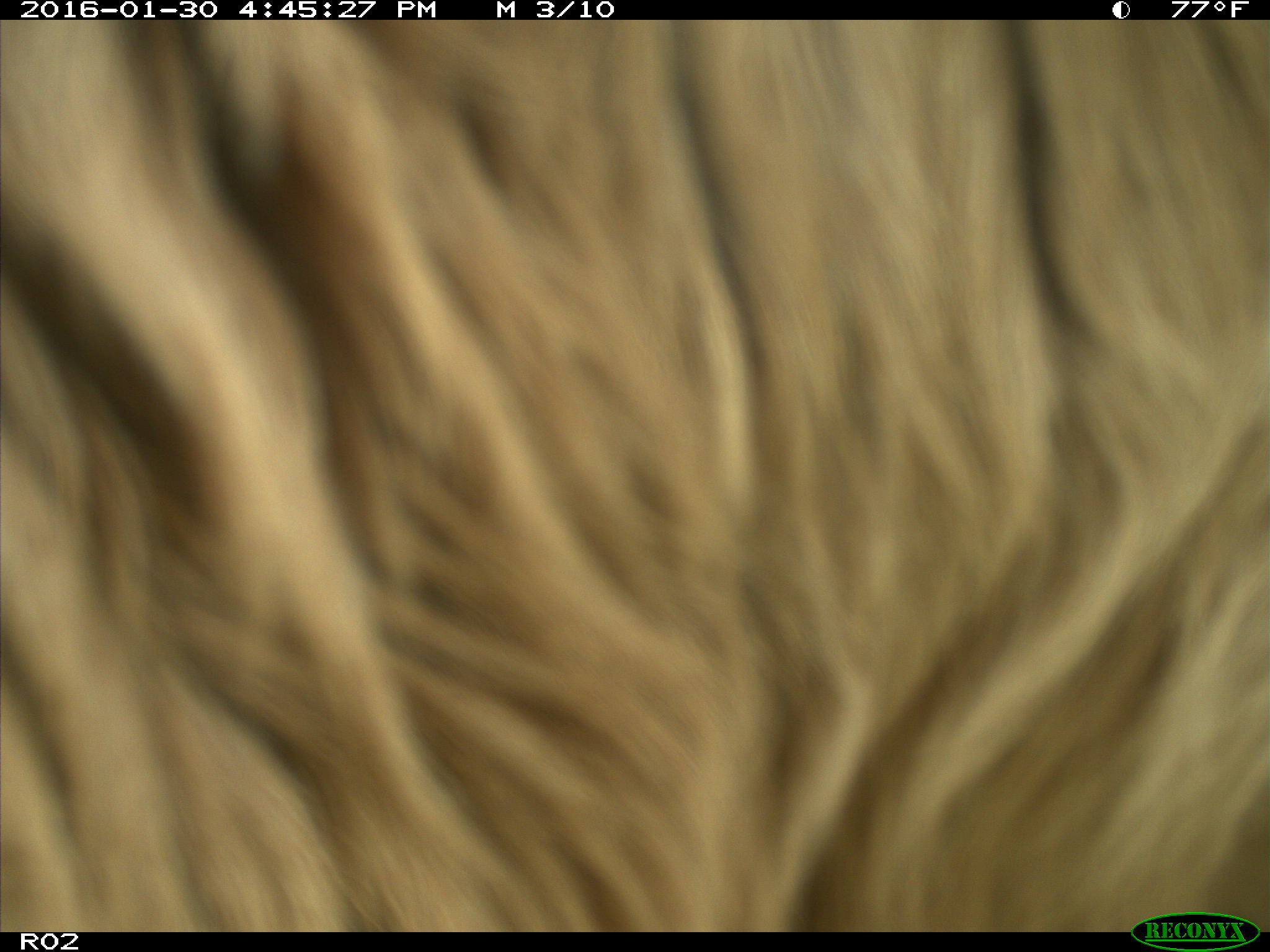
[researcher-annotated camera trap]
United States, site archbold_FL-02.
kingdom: Animalia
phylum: Chordata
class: Mammalia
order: Artiodactyla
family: Bovidae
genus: Bos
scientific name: Bos taurus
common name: domestic cow